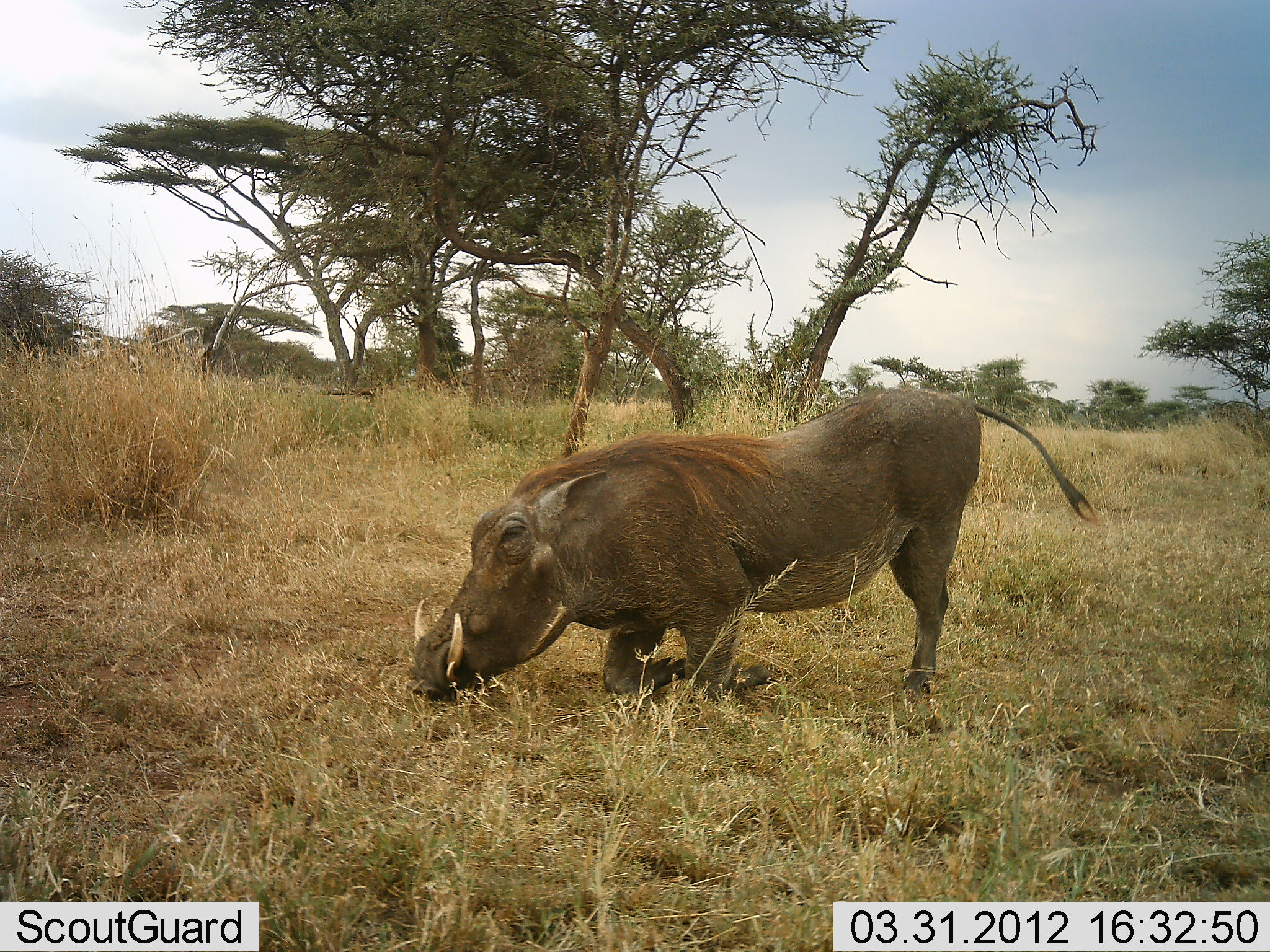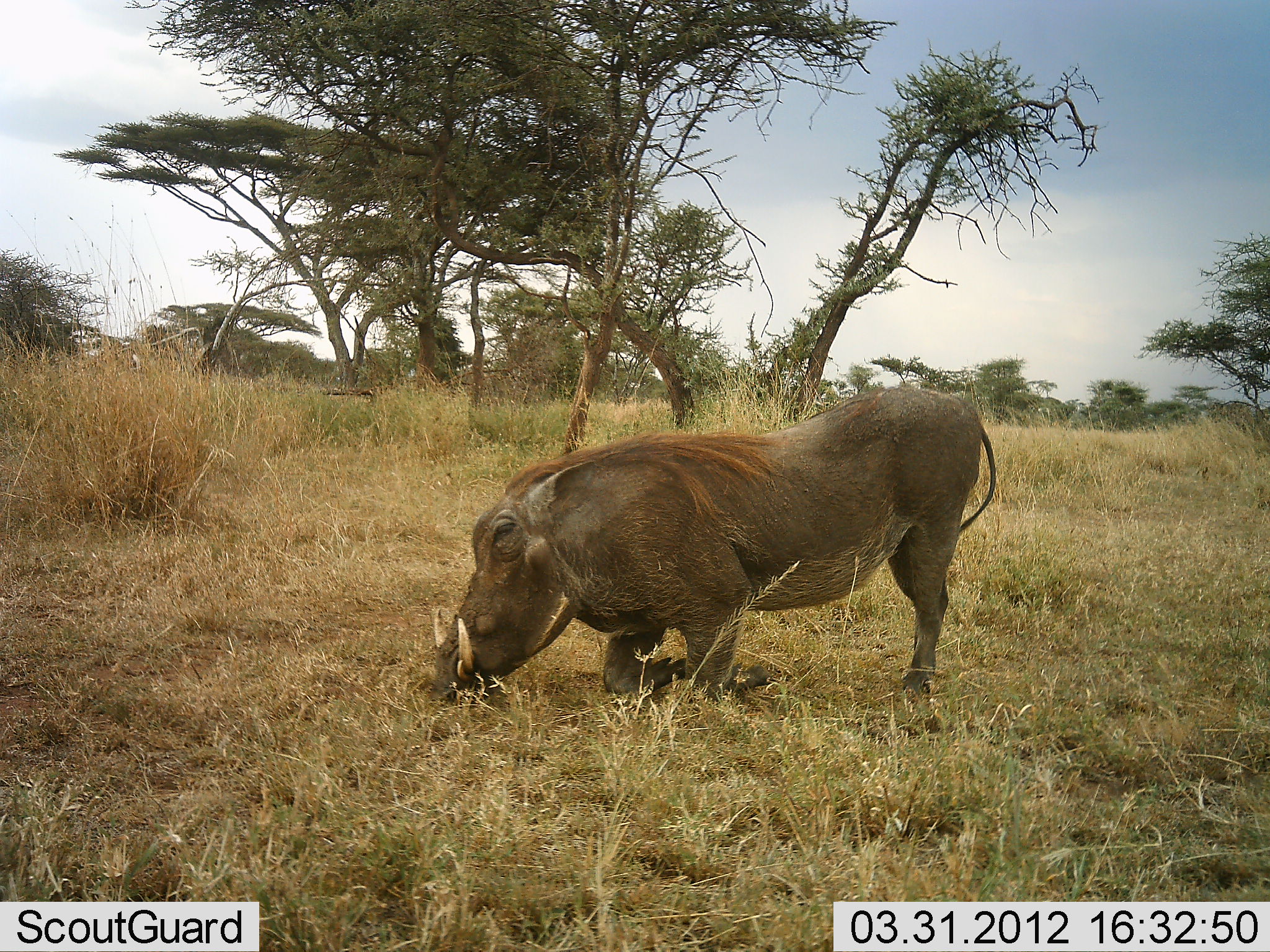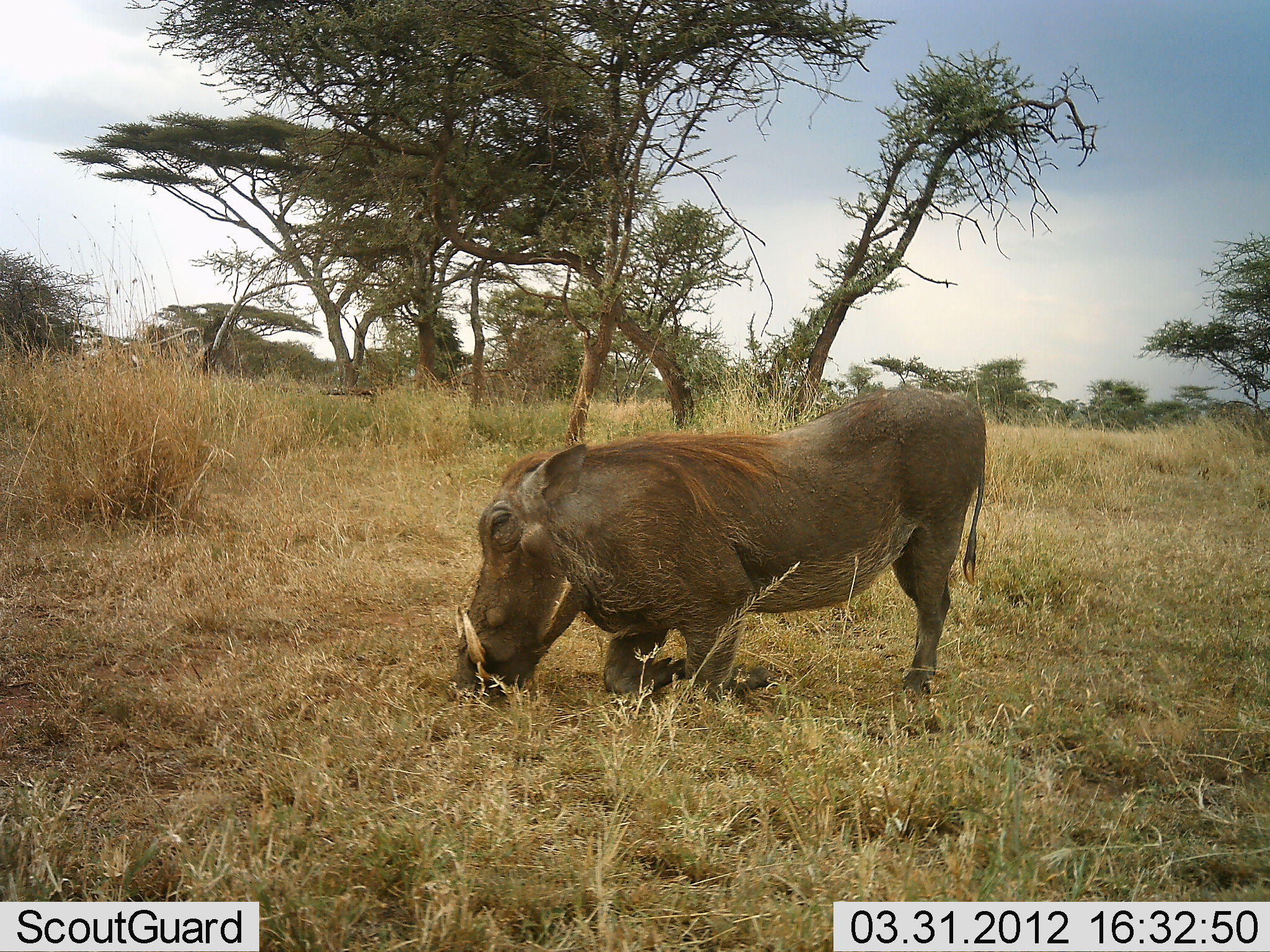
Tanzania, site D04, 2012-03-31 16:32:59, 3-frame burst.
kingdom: Animalia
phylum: Chordata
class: Mammalia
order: Artiodactyla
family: Suidae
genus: Phacochoerus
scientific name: Phacochoerus africanus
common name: warthog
Warthog (Phacochoerus africanus), count 1. Behavior (volunteer vote fractions): standing 29%, resting 7%, moving 4%, interacting 0%. Young present (vote fraction): 0%. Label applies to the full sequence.